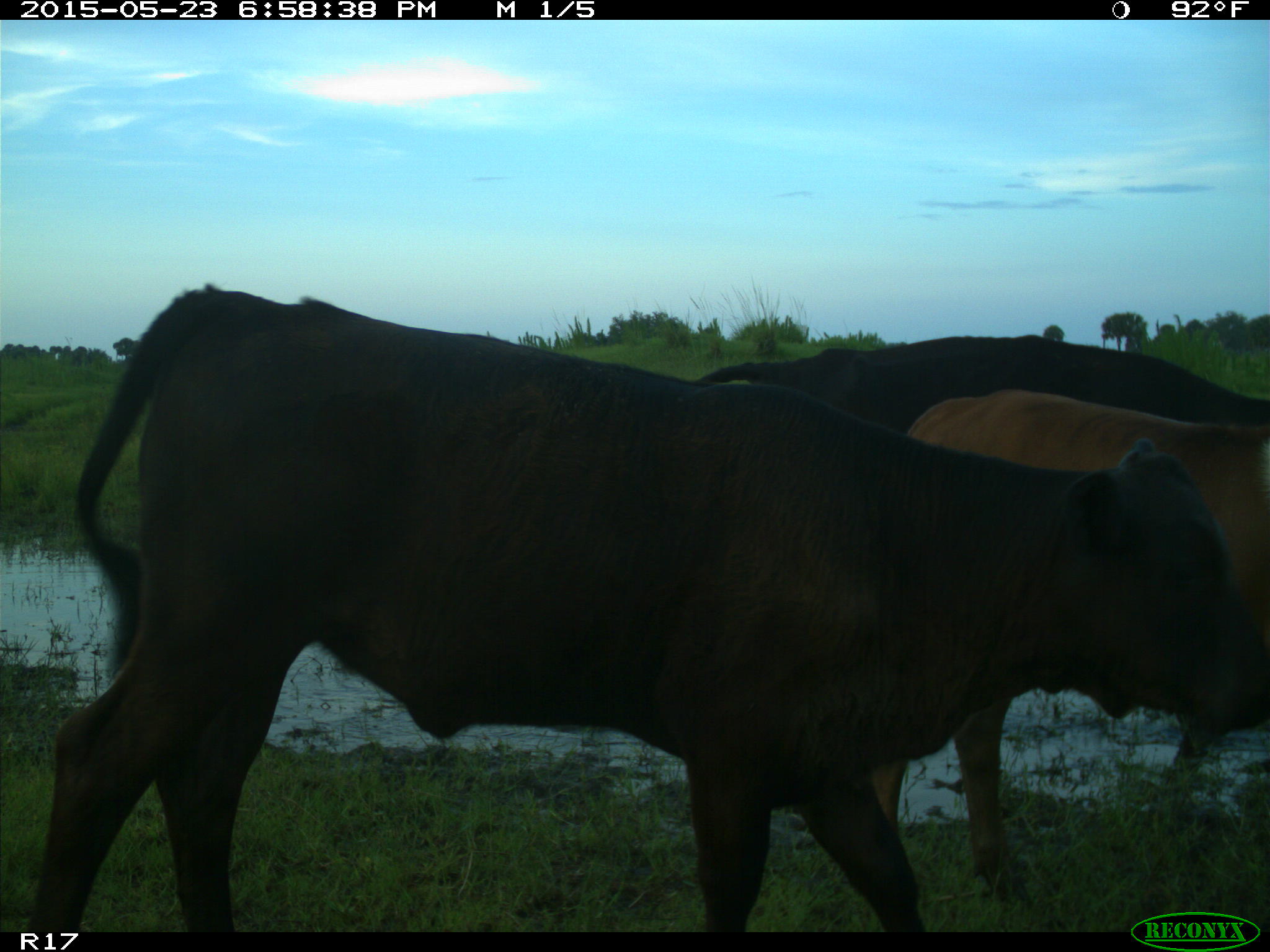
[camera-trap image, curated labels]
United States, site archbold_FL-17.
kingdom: Animalia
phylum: Chordata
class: Mammalia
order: Artiodactyla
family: Bovidae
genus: Bos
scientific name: Bos taurus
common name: domestic cow